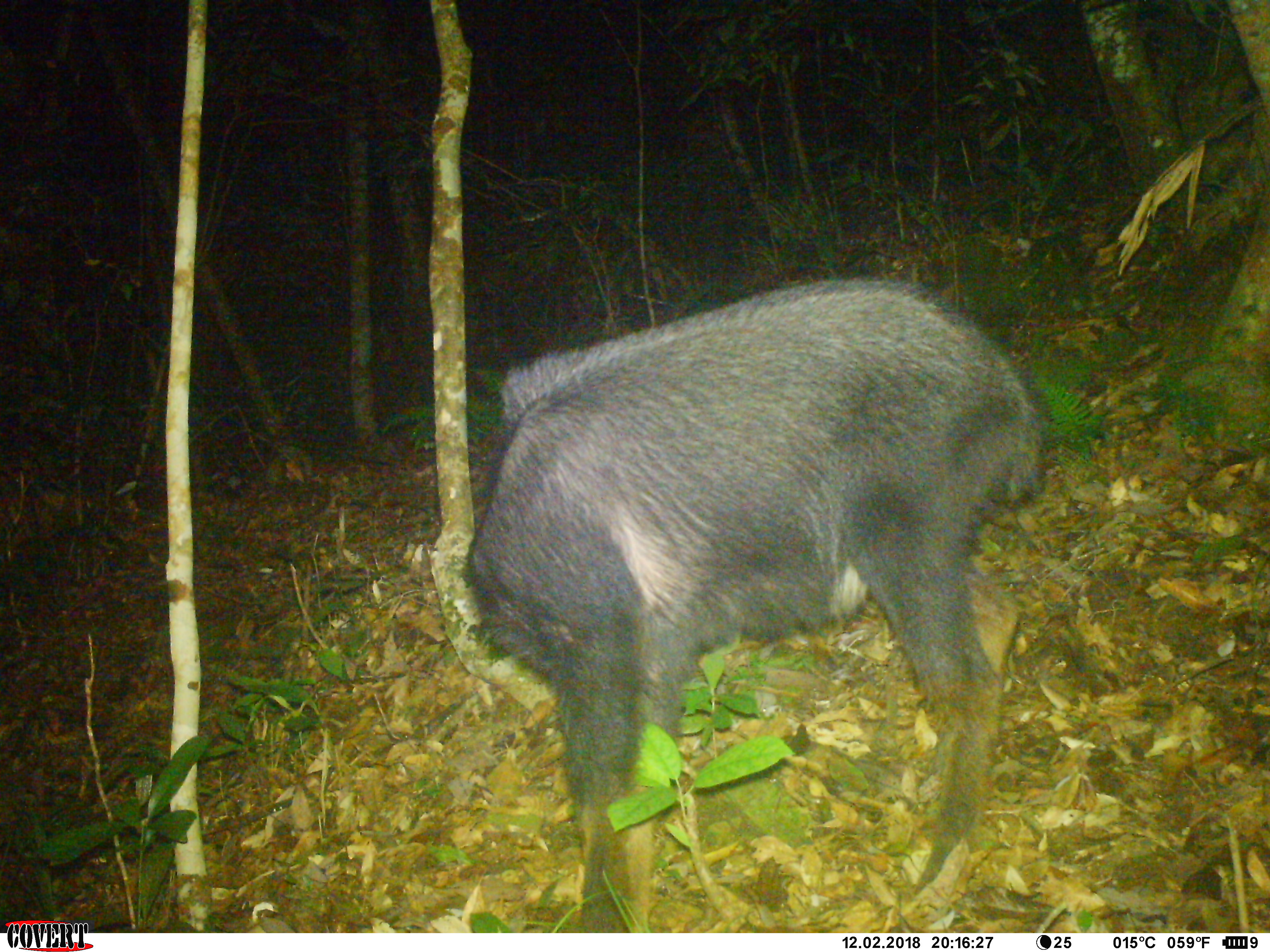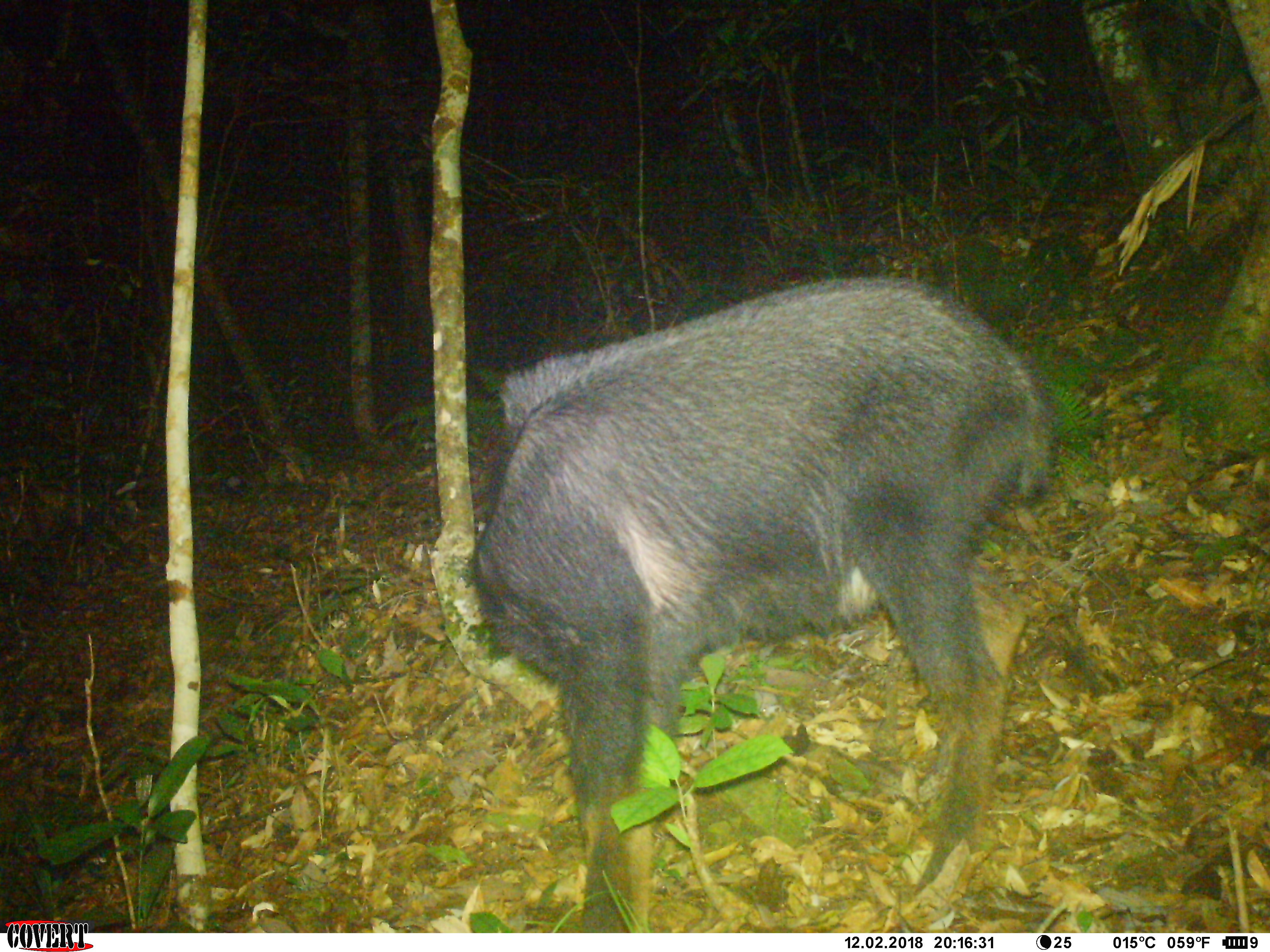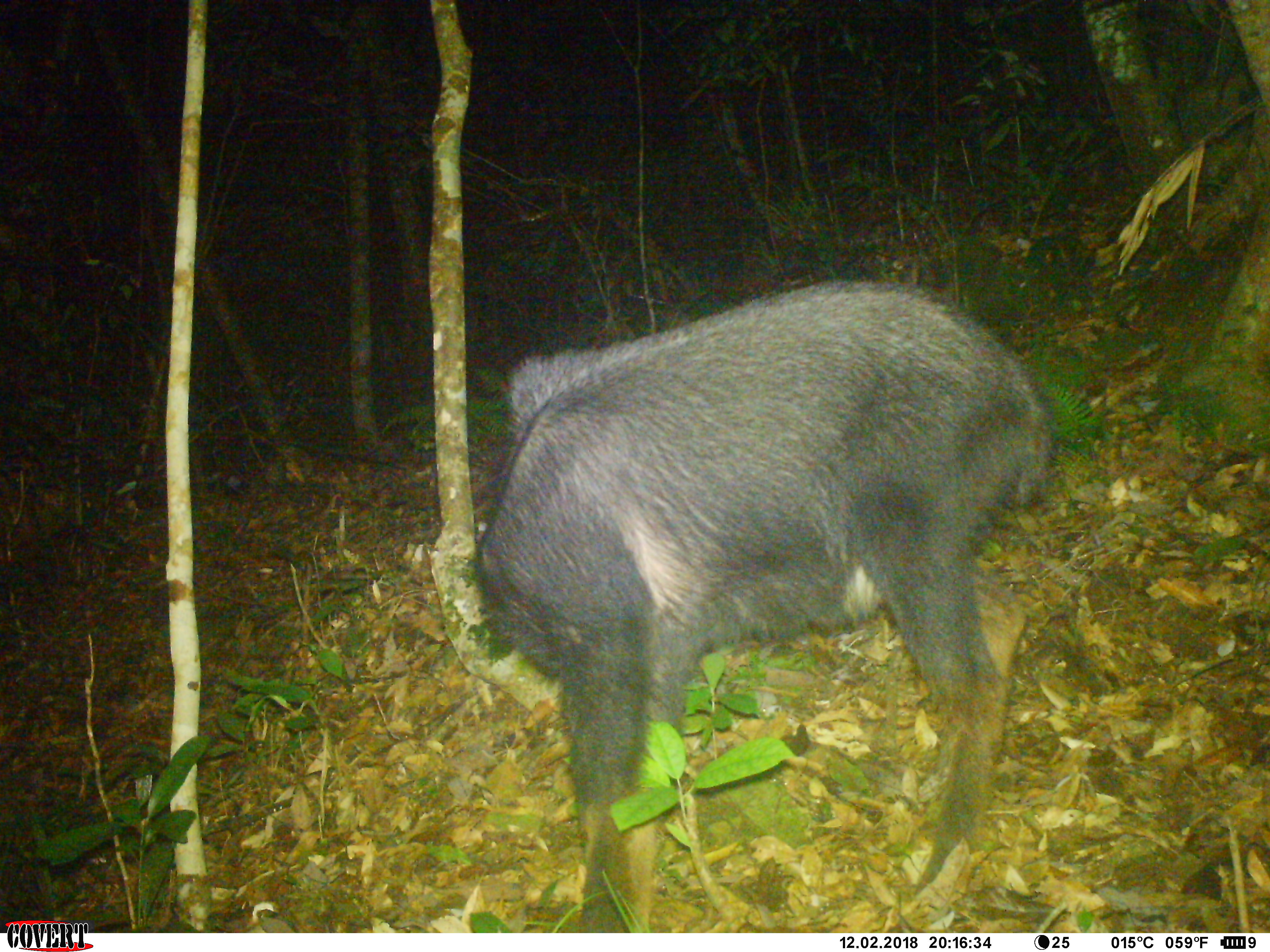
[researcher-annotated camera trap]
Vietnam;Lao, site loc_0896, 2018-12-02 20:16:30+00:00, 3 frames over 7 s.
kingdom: Animalia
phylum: Chordata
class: Mammalia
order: Artiodactyla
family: Bovidae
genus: Capricornis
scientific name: Capricornis sumatraensis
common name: chinese serow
Chinese serow (Capricornis sumatraensis). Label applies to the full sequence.